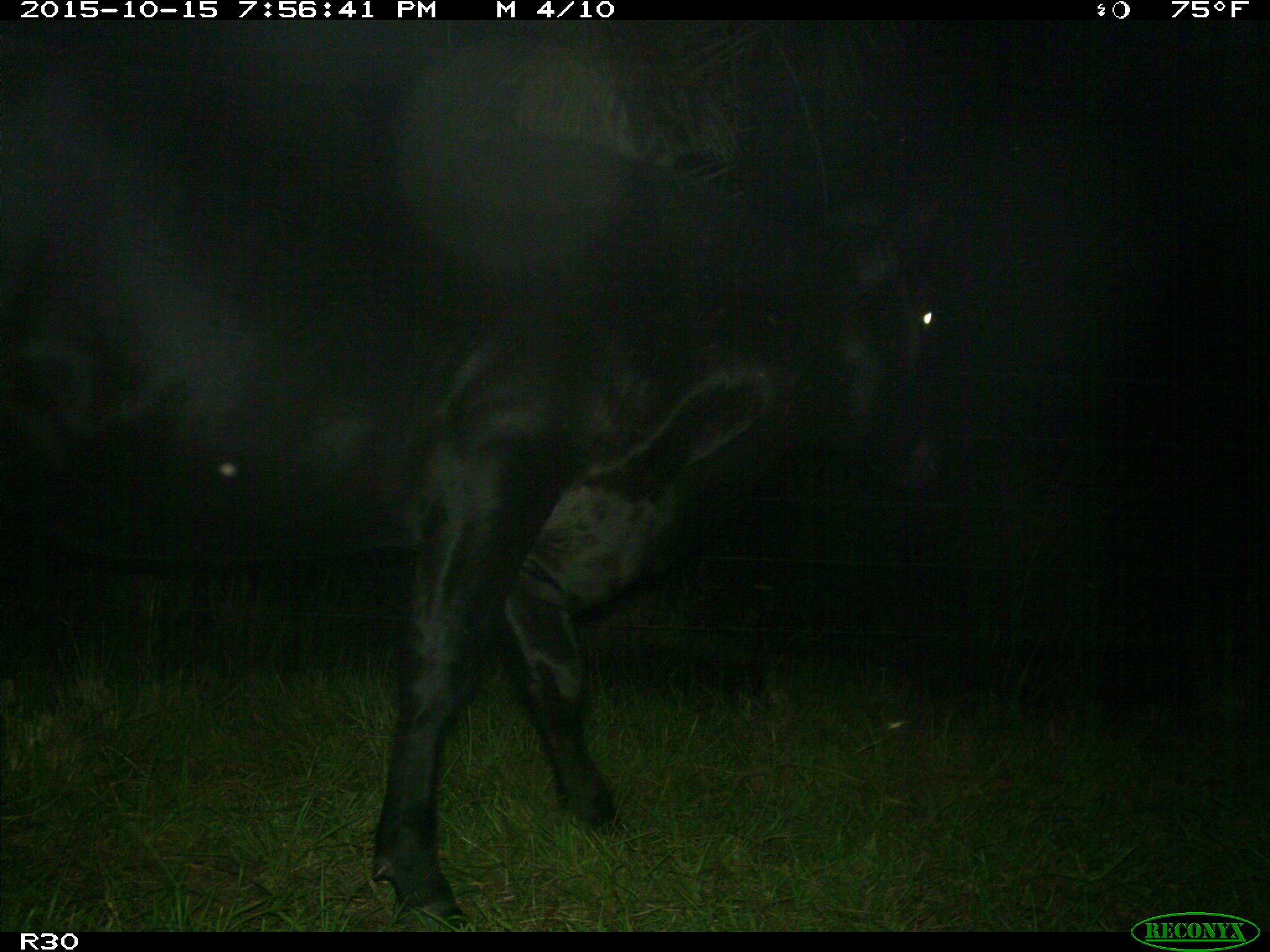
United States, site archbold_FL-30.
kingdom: Animalia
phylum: Chordata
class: Mammalia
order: Artiodactyla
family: Bovidae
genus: Bos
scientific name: Bos taurus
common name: domestic cow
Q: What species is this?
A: Bos taurus (domestic cow).